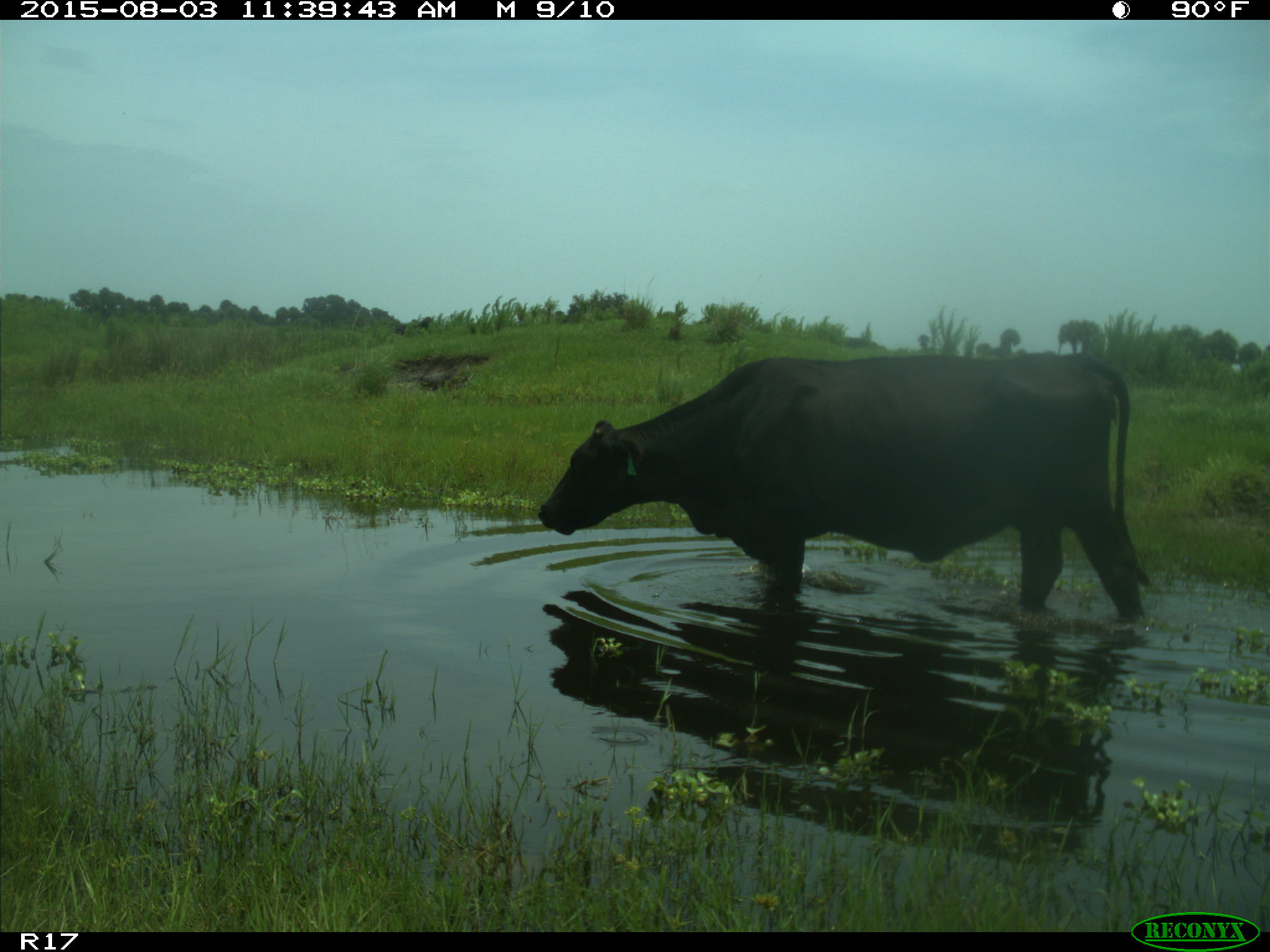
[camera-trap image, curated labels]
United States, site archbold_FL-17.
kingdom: Animalia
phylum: Chordata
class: Mammalia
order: Artiodactyla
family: Bovidae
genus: Bos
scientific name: Bos taurus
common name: domestic cow